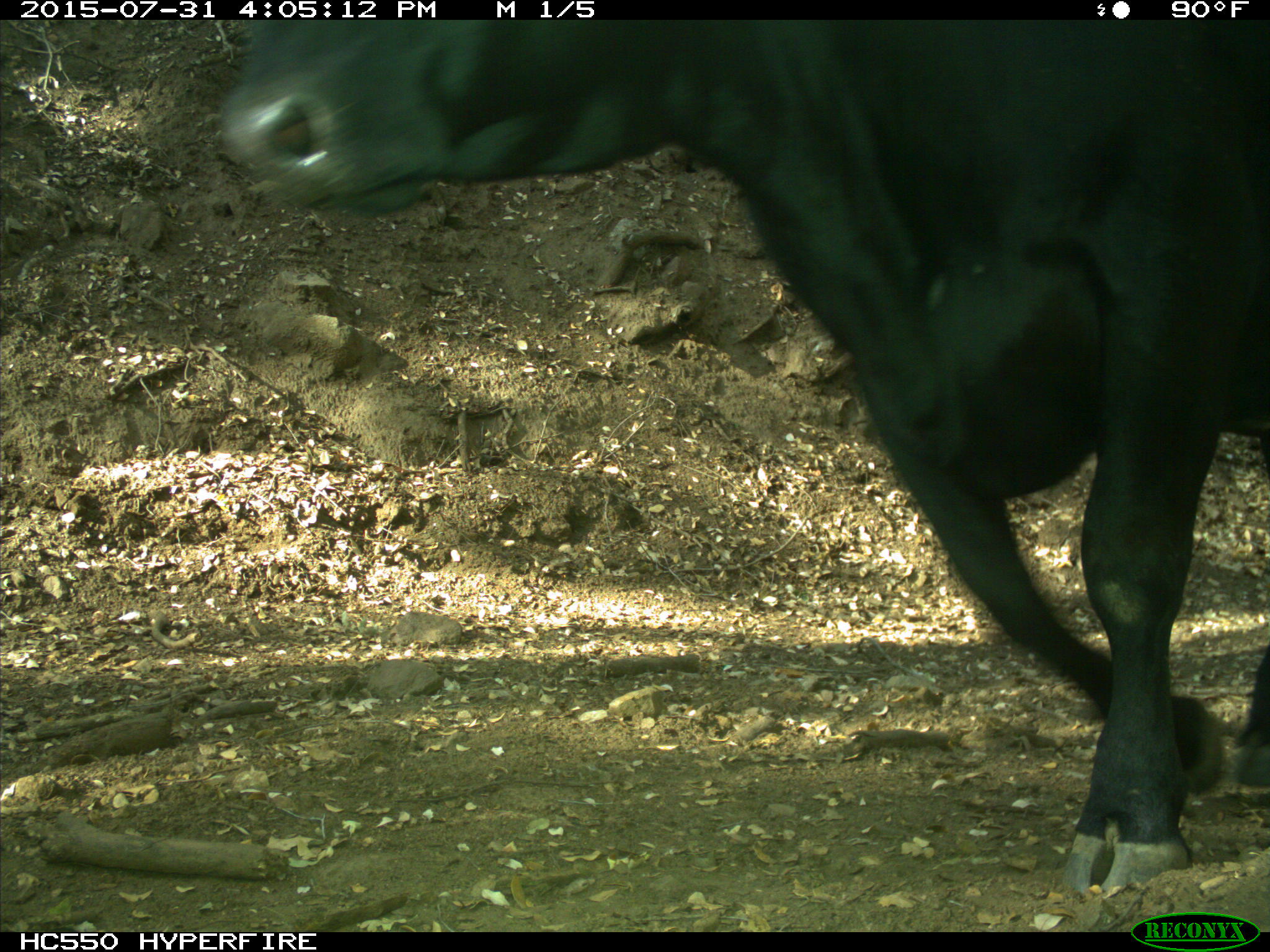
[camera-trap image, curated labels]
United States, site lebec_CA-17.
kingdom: Animalia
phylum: Chordata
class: Mammalia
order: Artiodactyla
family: Bovidae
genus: Bos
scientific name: Bos taurus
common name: domestic cow